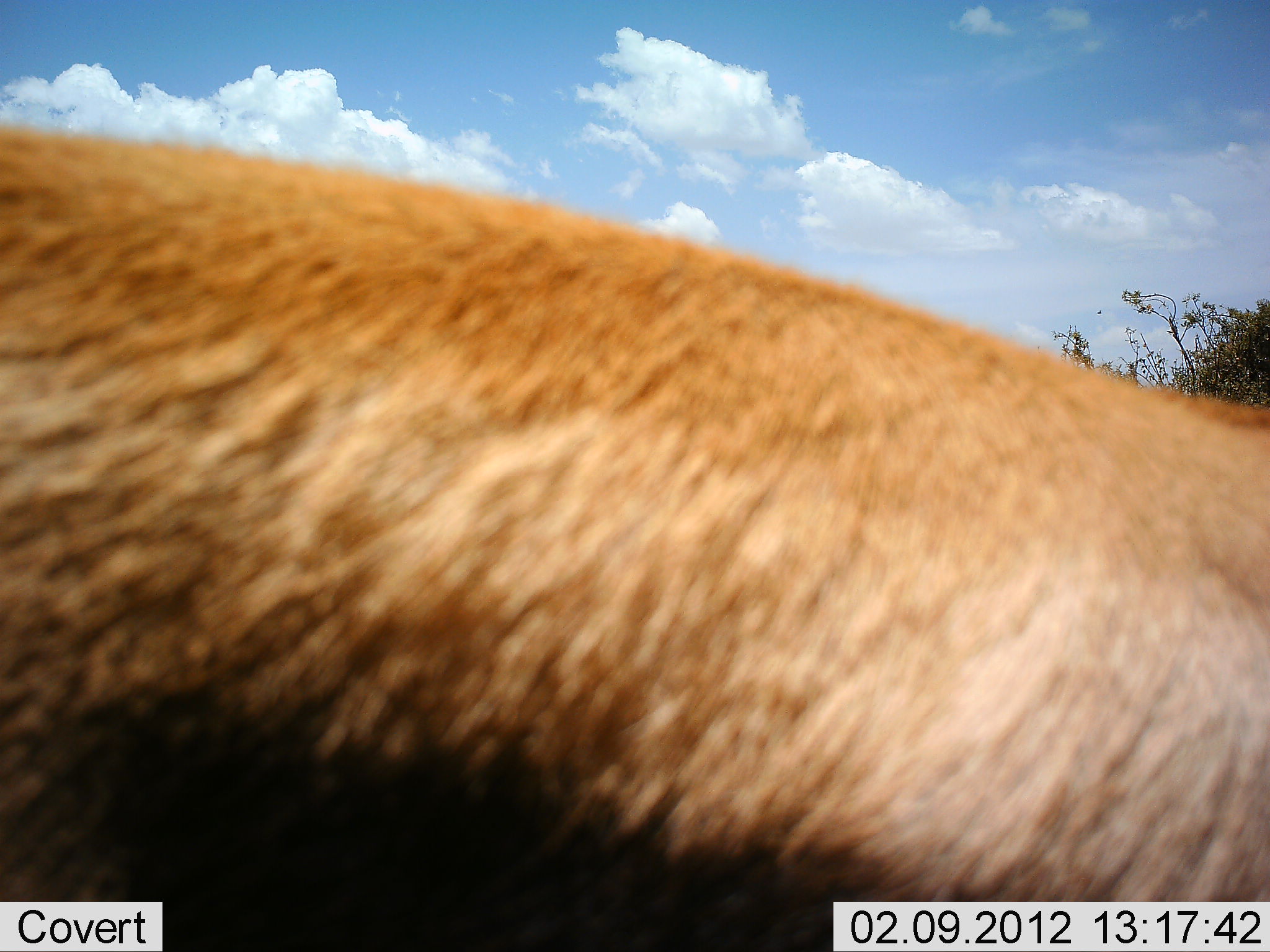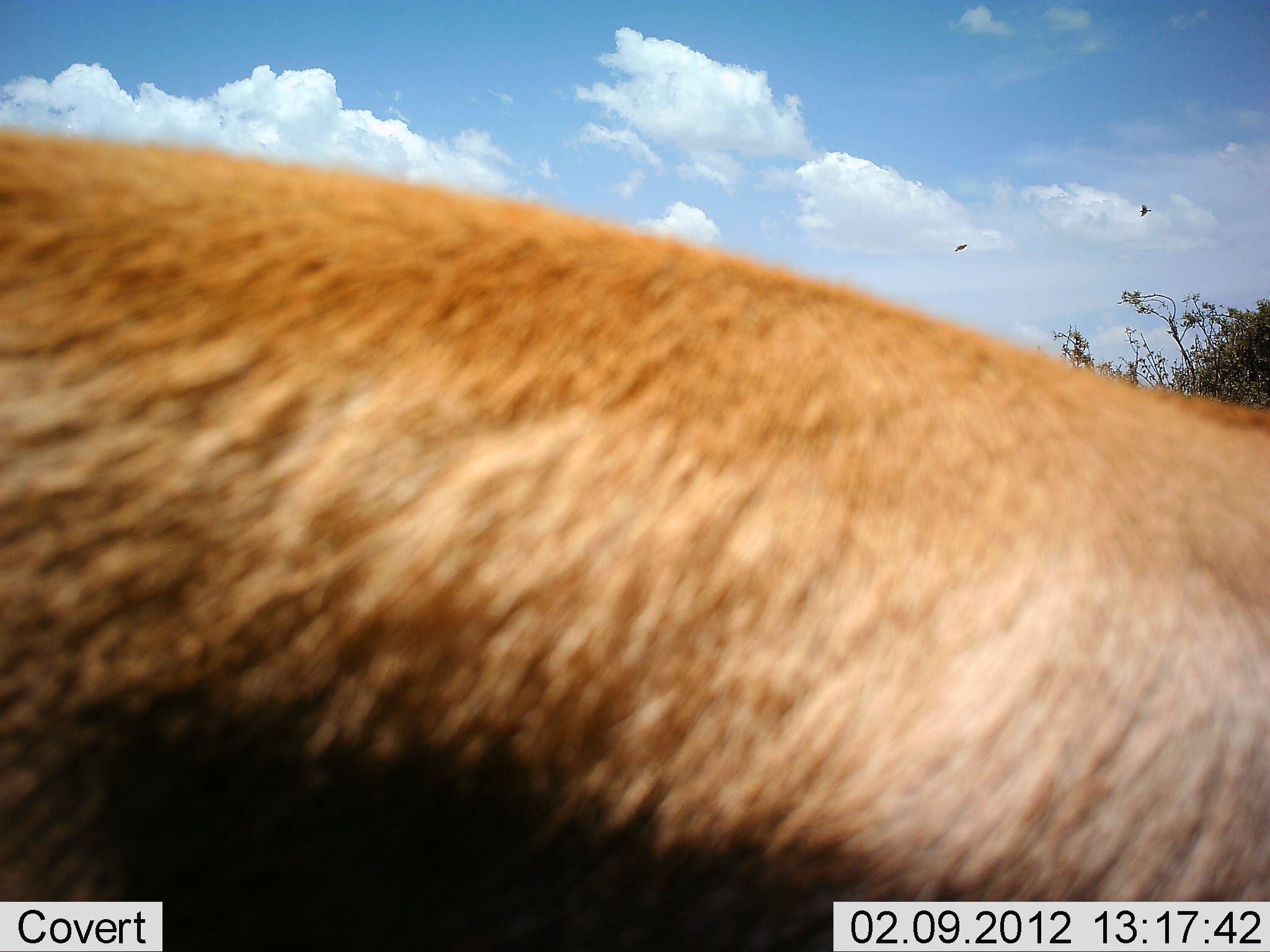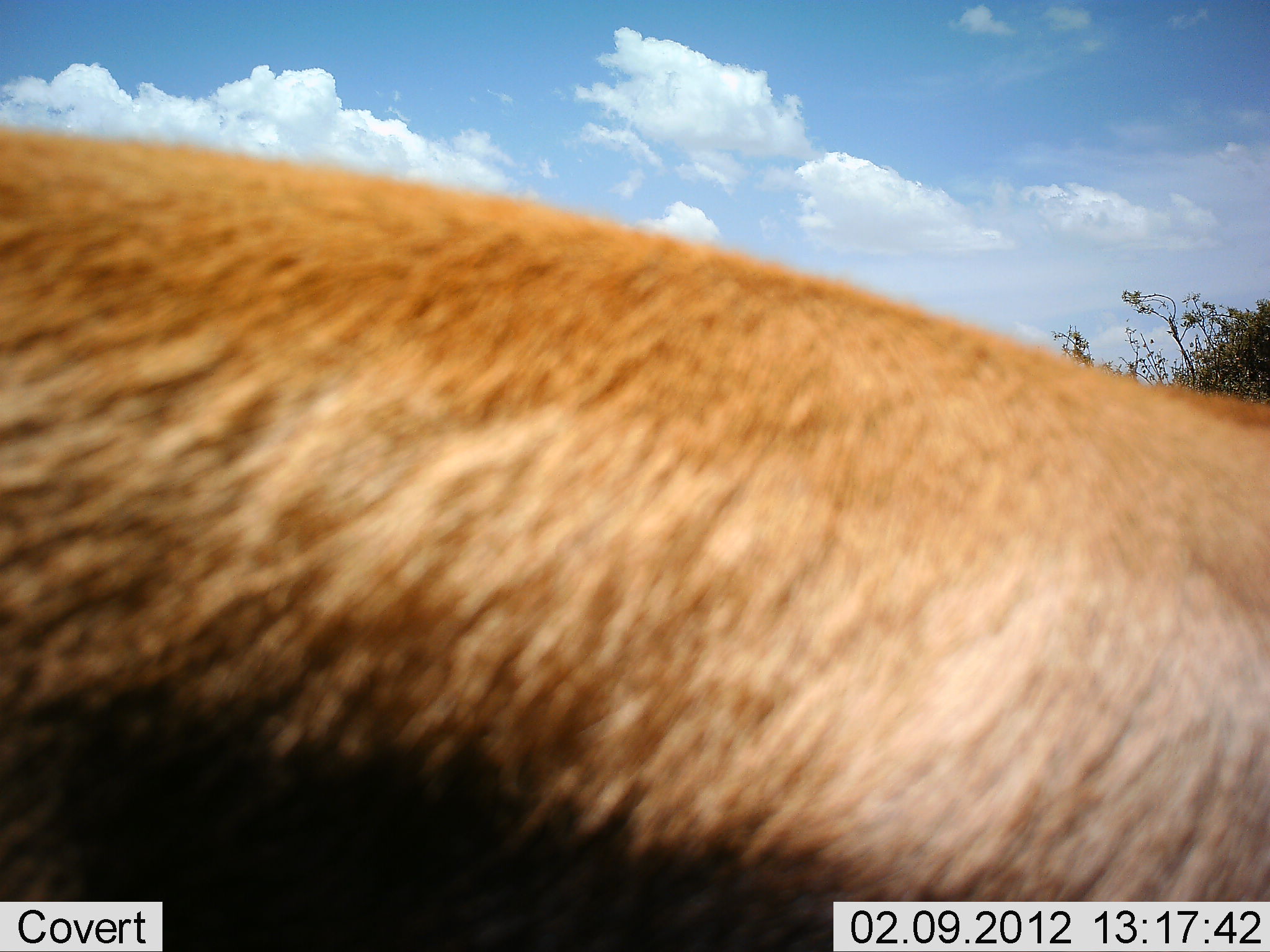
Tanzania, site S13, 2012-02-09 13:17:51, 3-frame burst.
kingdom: Animalia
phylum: Chordata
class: Mammalia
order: Artiodactyla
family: Bovidae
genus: Eudorcas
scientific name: Eudorcas thomsonii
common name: thomson's gazelle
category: gazellethomsons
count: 1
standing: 71%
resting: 14%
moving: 0%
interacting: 0%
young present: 0%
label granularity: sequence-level